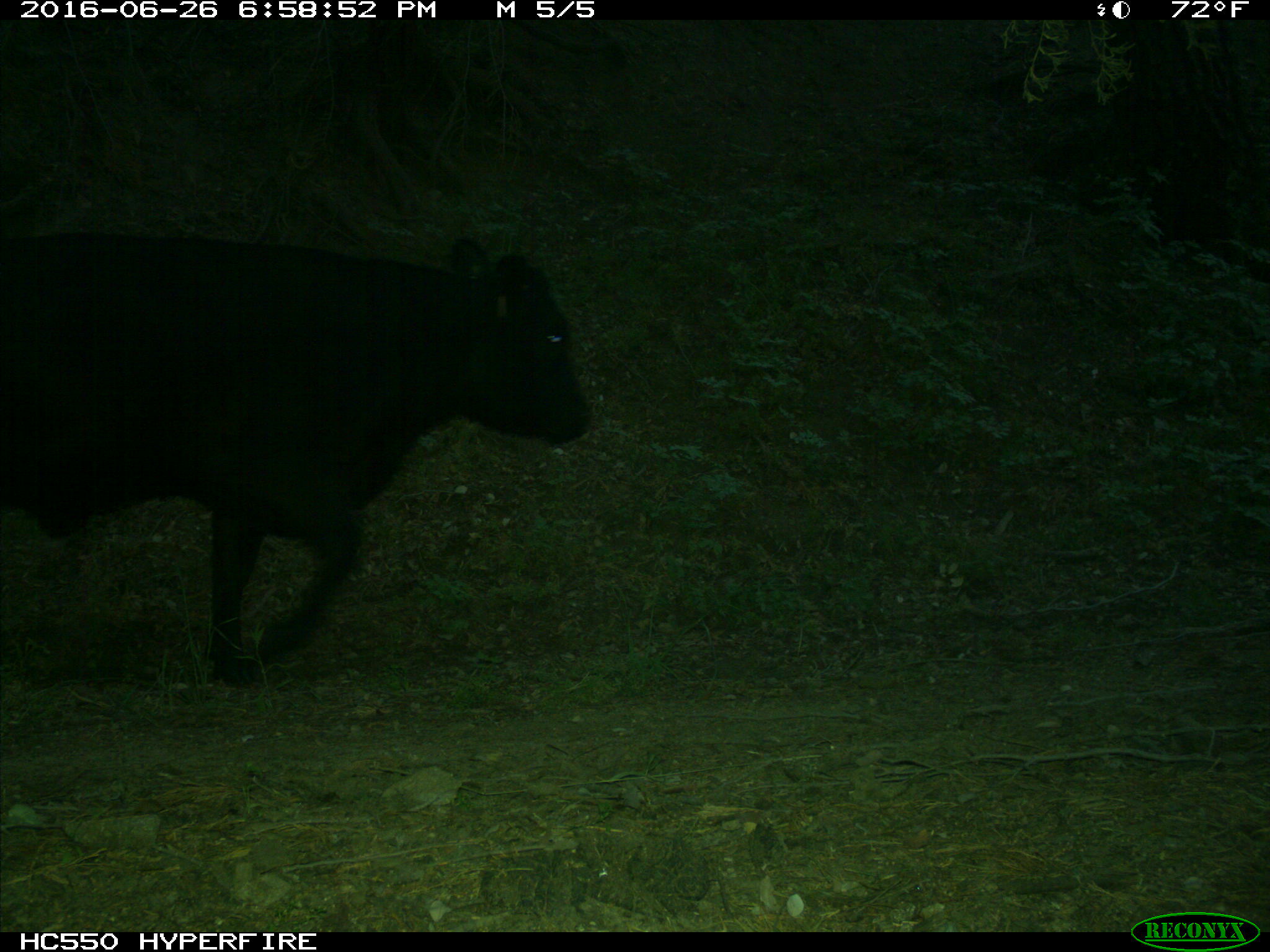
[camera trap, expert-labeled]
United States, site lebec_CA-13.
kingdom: Animalia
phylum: Chordata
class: Mammalia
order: Artiodactyla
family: Bovidae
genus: Bos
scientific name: Bos taurus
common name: domestic cow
Bos taurus (domestic cow).